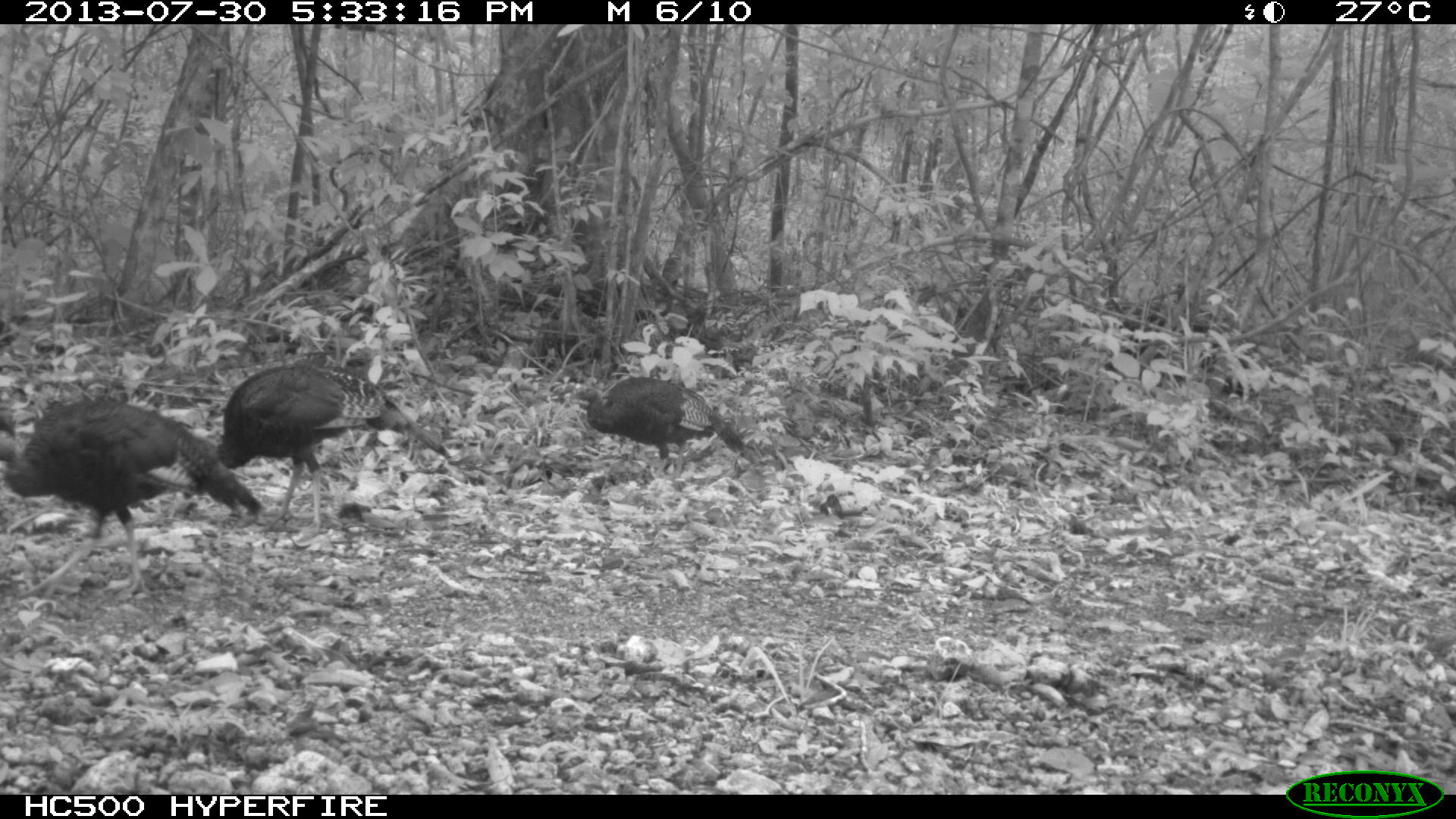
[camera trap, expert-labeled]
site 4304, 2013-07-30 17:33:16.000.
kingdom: Animalia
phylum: Chordata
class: Aves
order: Galliformes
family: Phasianidae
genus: Meleagris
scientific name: Meleagris ocellata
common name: ocellated turkey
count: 4